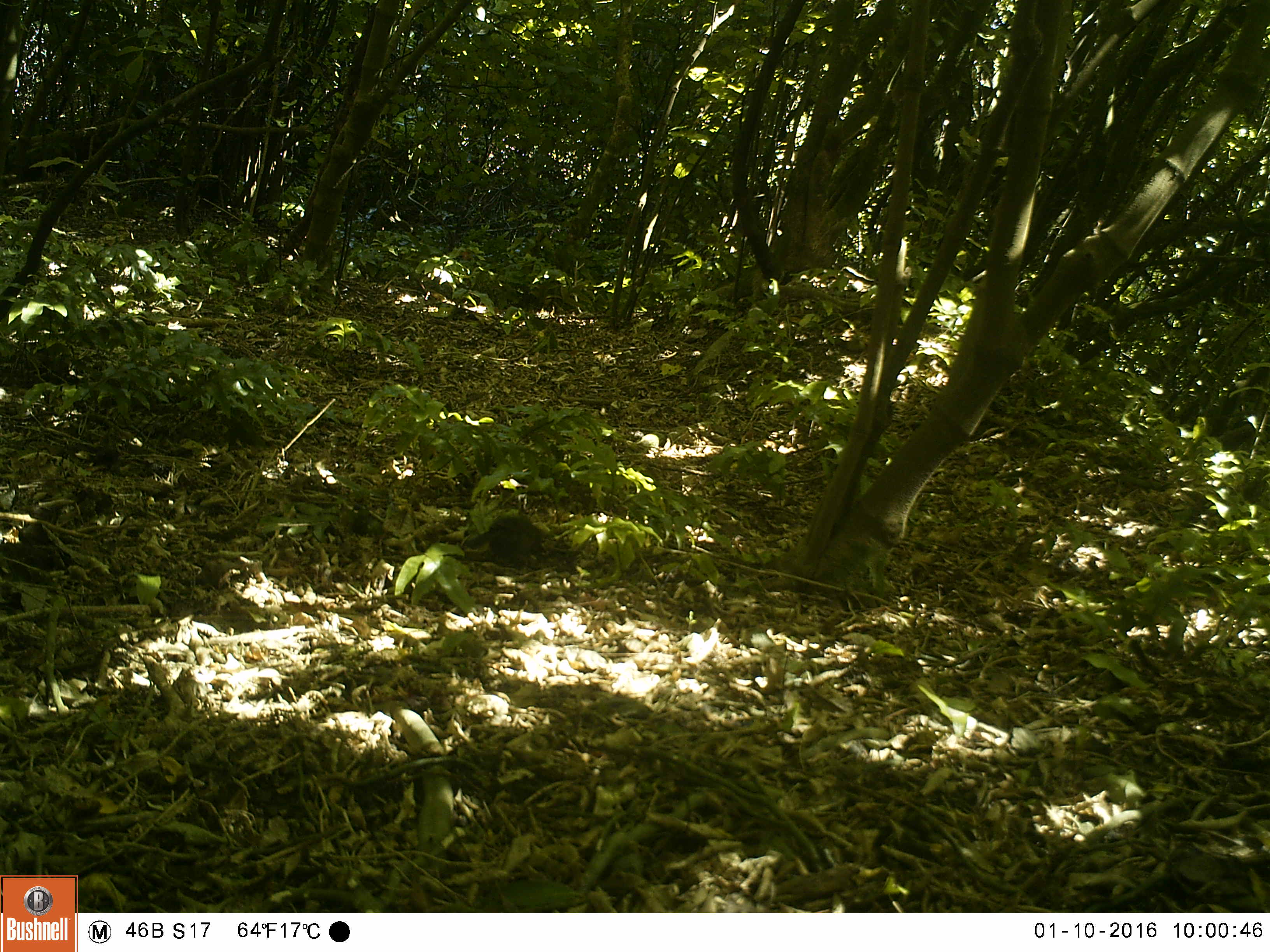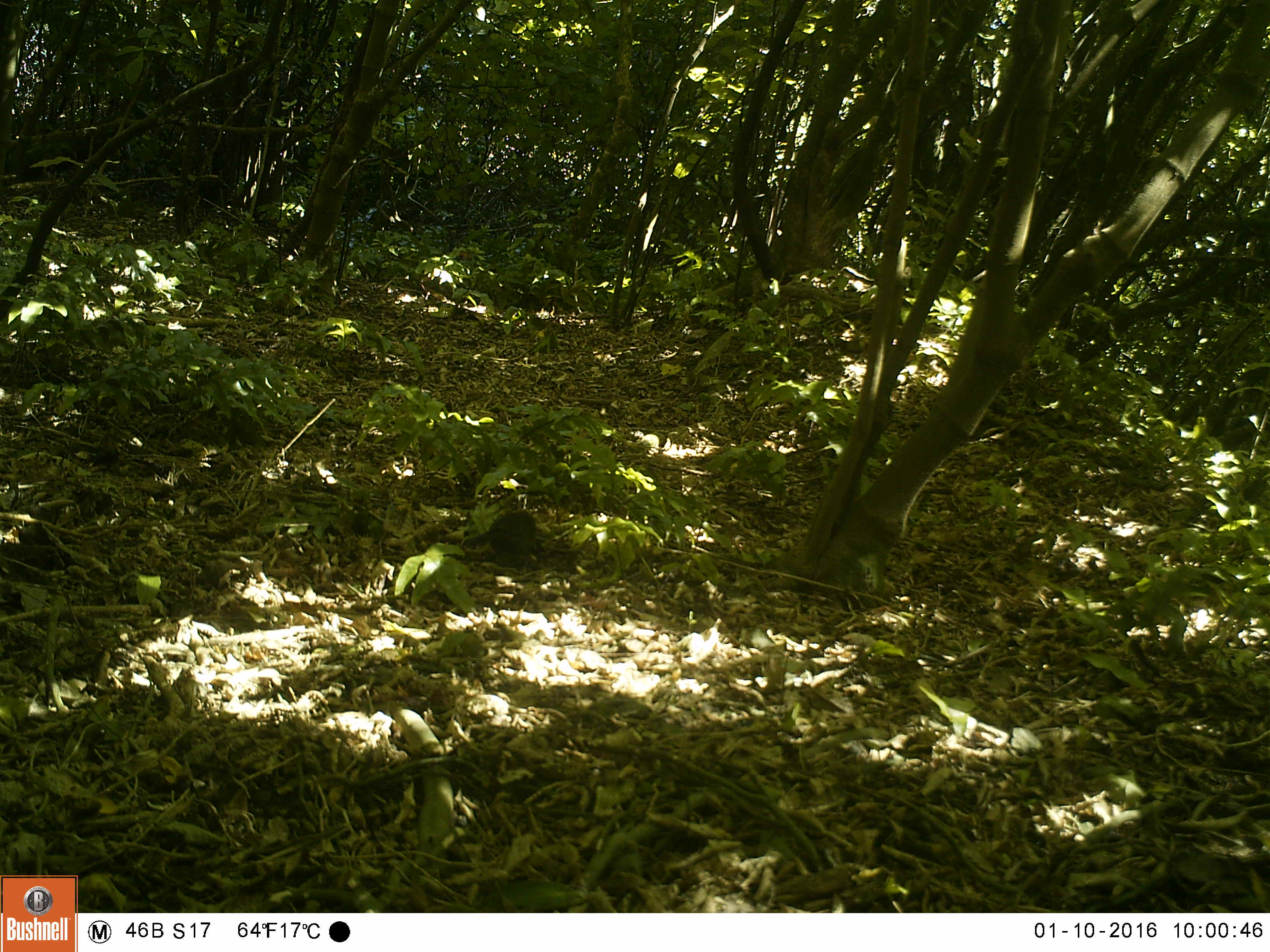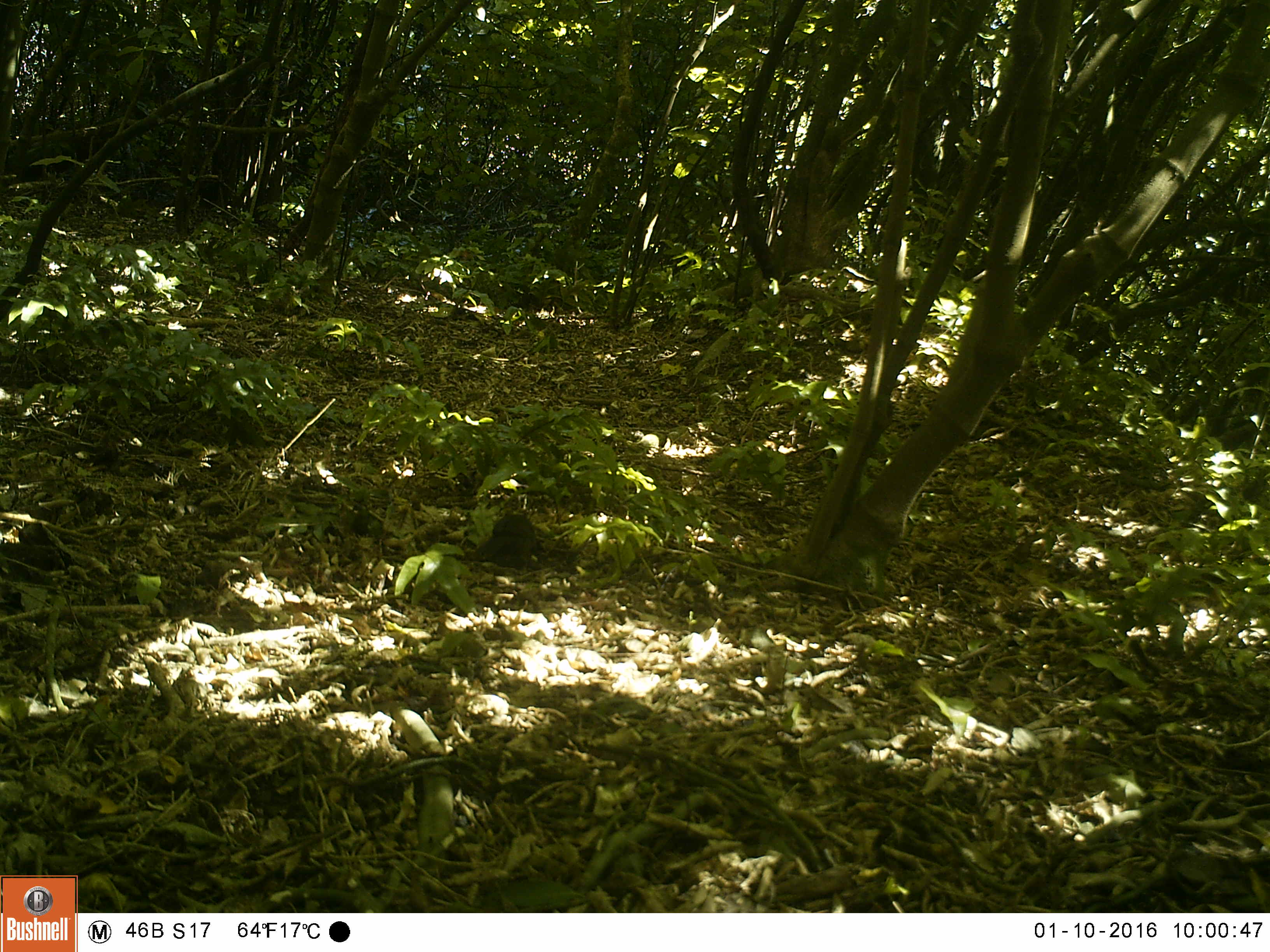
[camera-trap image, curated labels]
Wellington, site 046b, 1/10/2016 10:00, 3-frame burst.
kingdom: Animalia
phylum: Chordata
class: Aves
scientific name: Aves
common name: bird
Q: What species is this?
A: Bird (Aves).